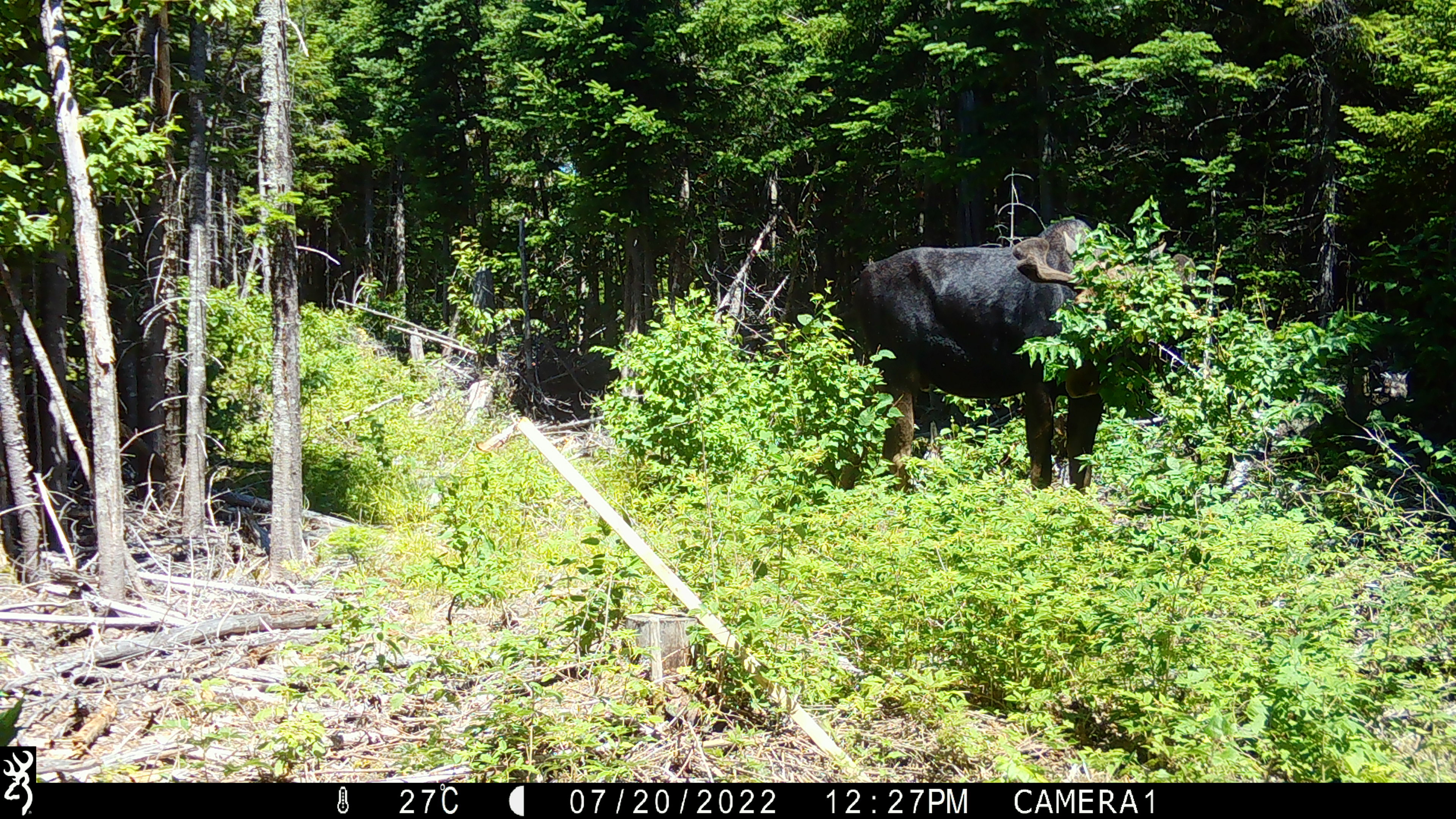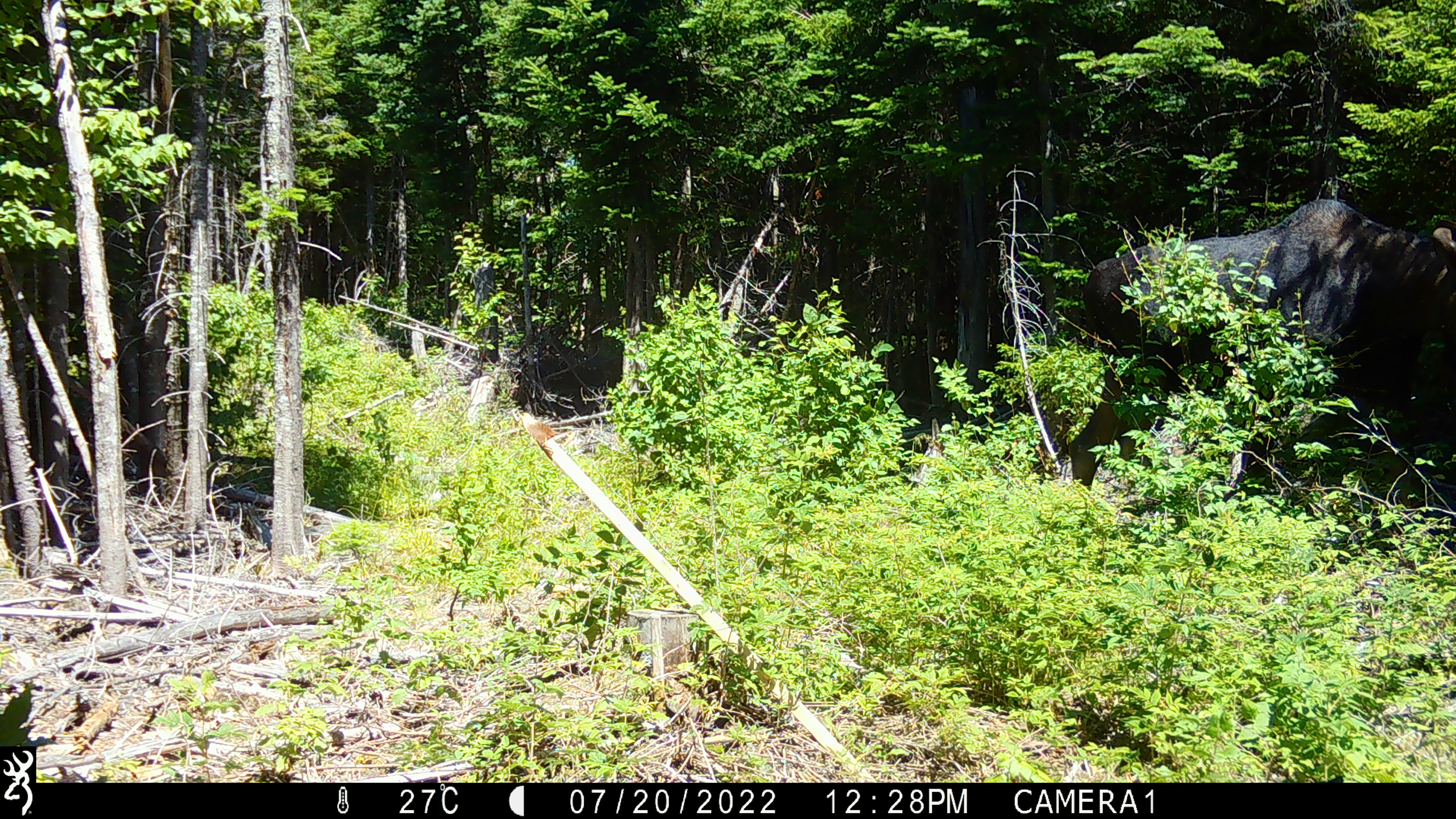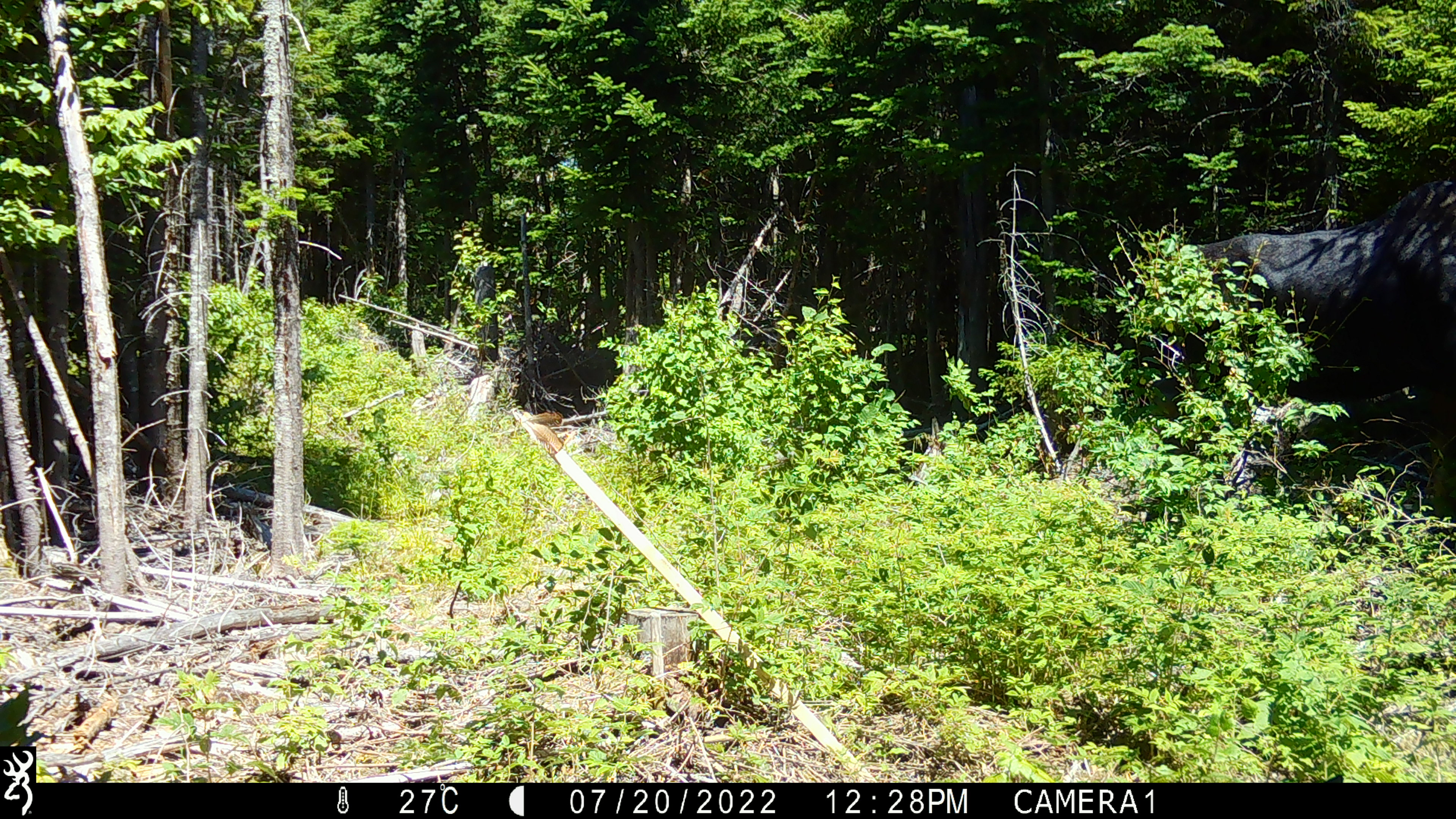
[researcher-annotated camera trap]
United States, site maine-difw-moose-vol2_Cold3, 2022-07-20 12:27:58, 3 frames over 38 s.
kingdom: Animalia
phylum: Chordata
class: Mammalia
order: Artiodactyla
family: Cervidae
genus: Alces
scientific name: Alces alces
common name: moose